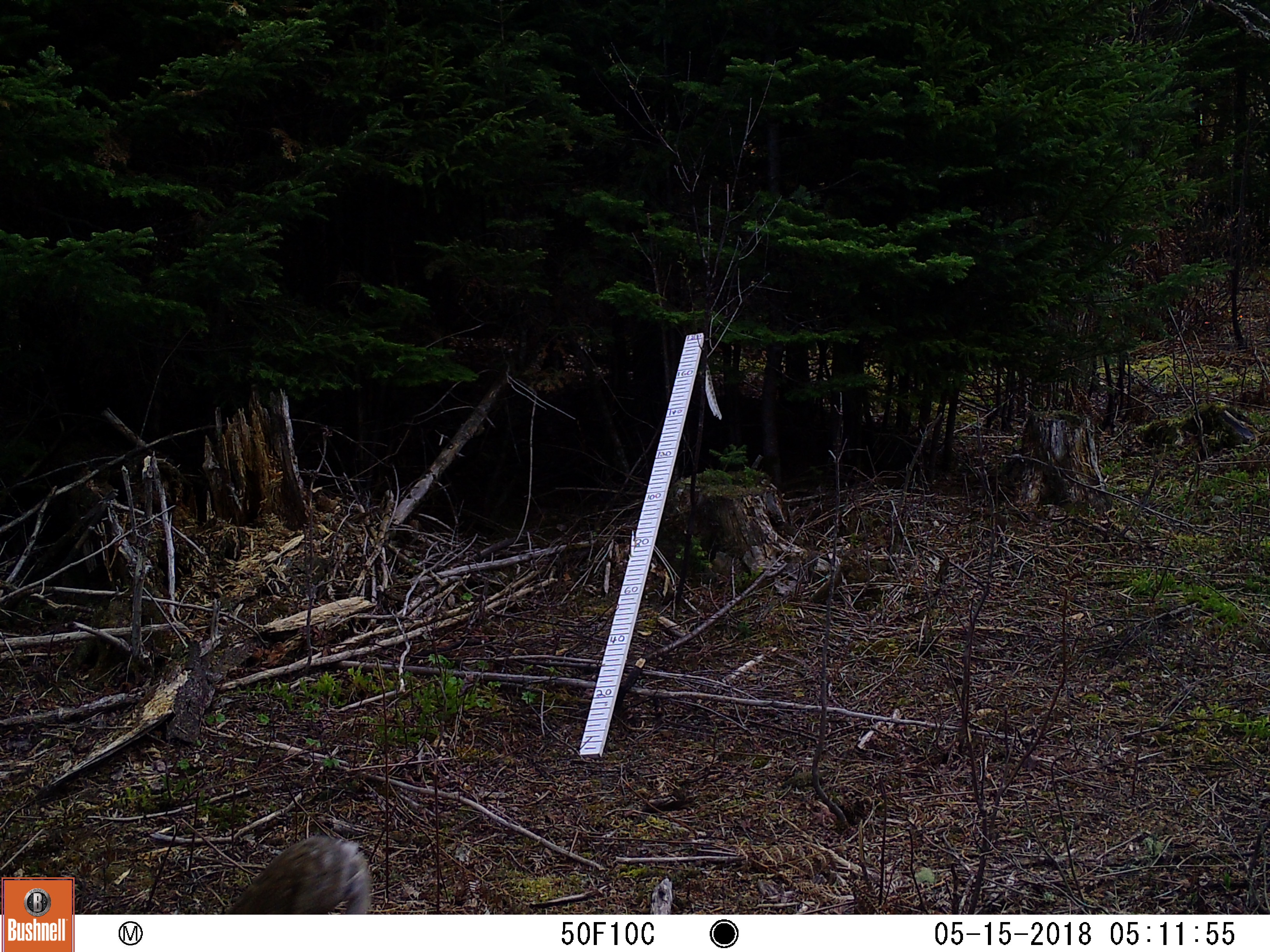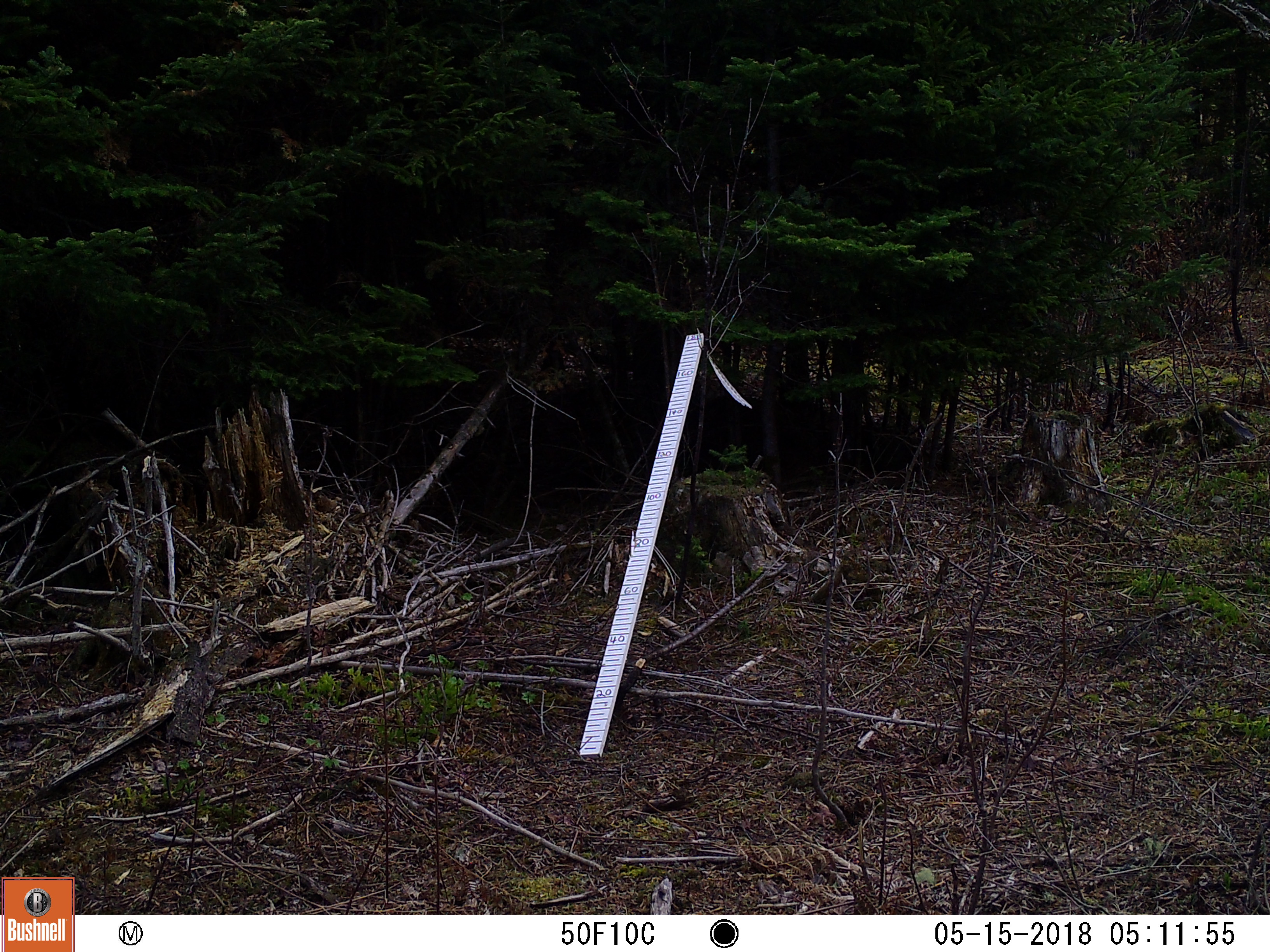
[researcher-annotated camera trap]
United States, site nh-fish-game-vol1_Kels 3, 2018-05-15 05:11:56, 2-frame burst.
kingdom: Animalia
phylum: Chordata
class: Mammalia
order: Lagomorpha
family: Leporidae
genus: Lepus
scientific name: Lepus americanus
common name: snowshoe hare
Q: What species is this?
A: Snowshoe hare (Lepus americanus).